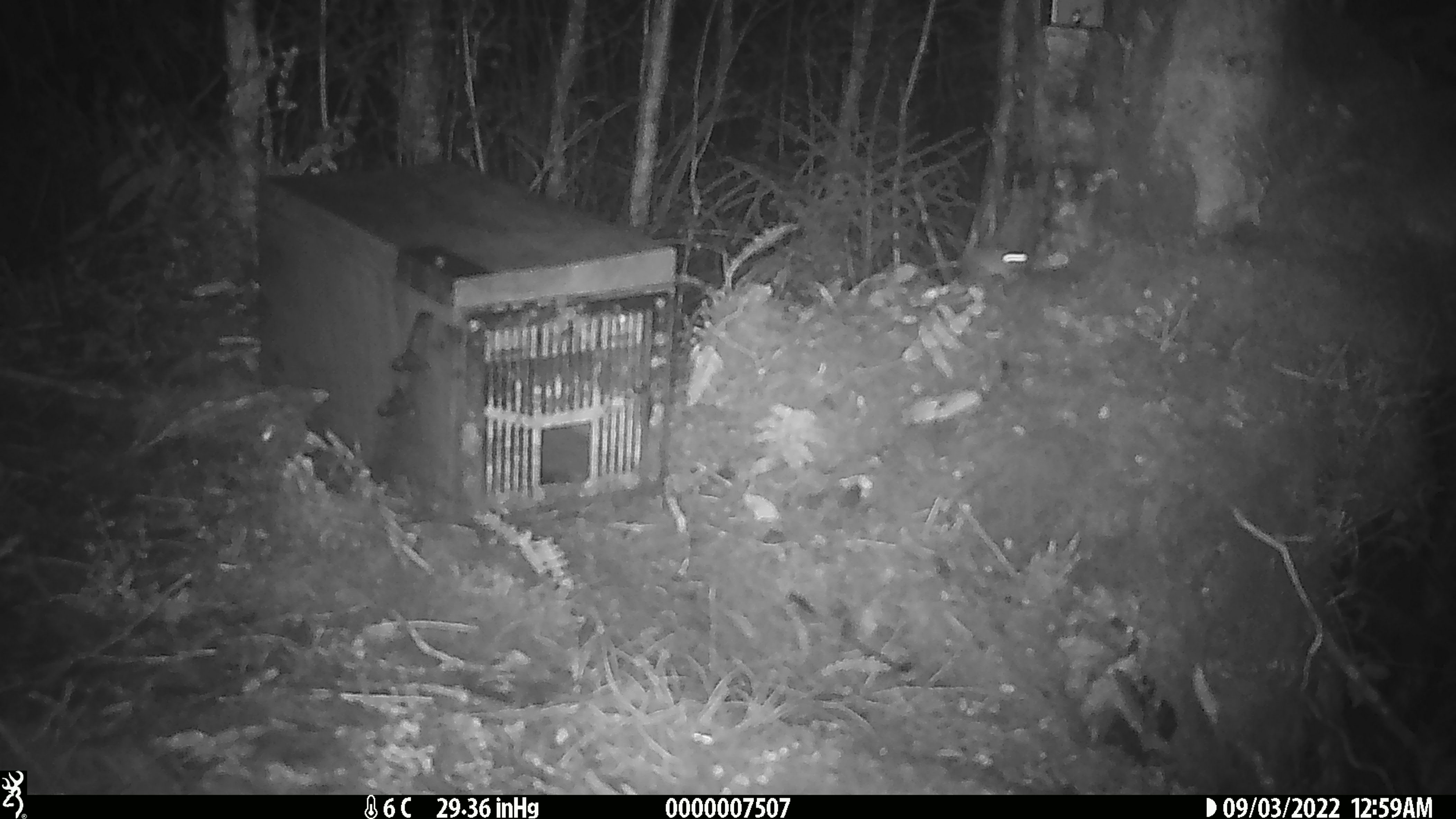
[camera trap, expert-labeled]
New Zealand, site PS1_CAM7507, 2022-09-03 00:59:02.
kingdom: Animalia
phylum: Chordata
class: Mammalia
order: Rodentia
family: Muridae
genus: Mus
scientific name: Mus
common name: mouse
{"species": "mouse (Mus)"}